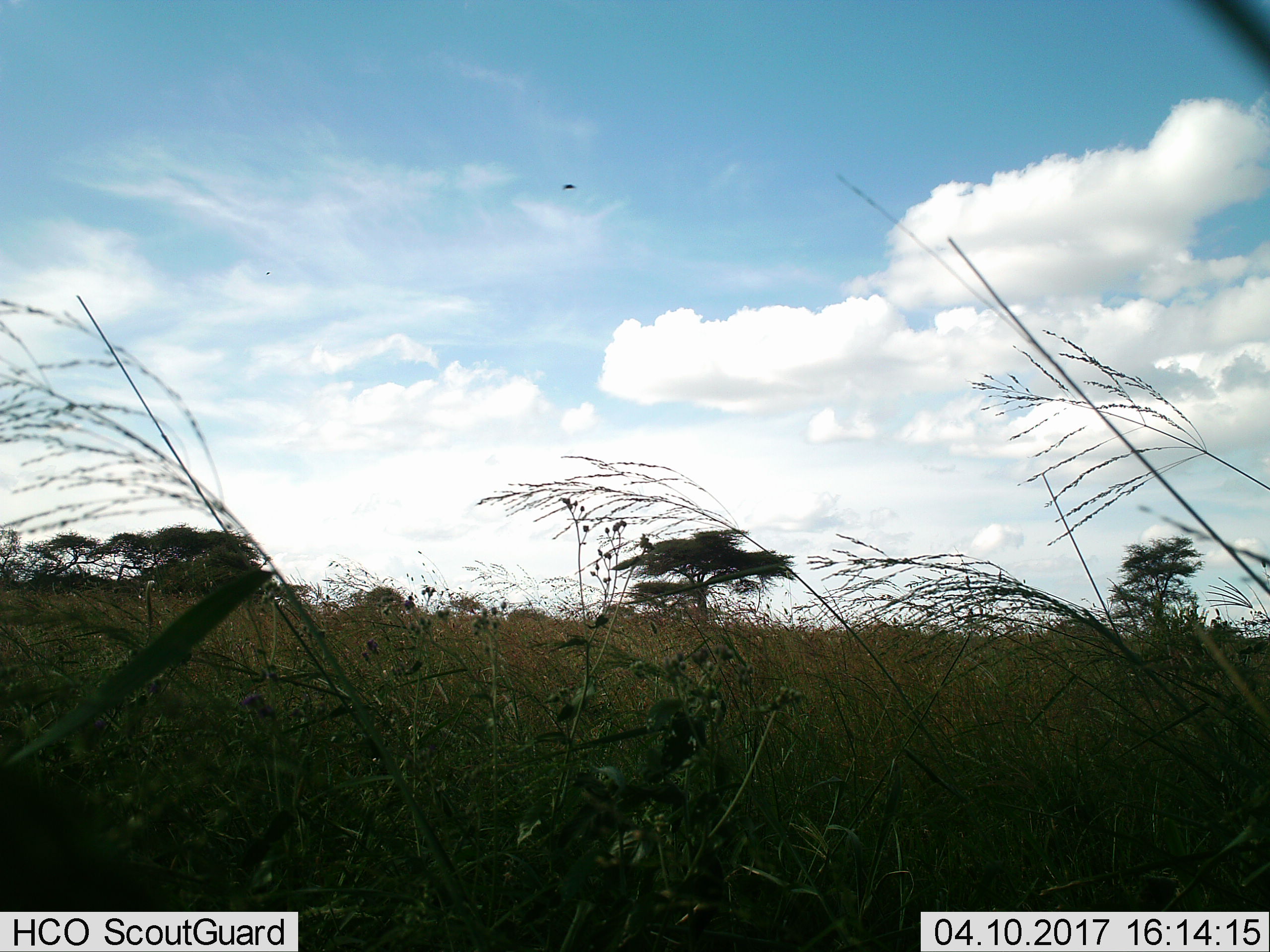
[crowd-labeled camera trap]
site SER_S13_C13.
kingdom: Animalia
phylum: Chordata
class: Aves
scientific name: Aves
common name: bird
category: birdother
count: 1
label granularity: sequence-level